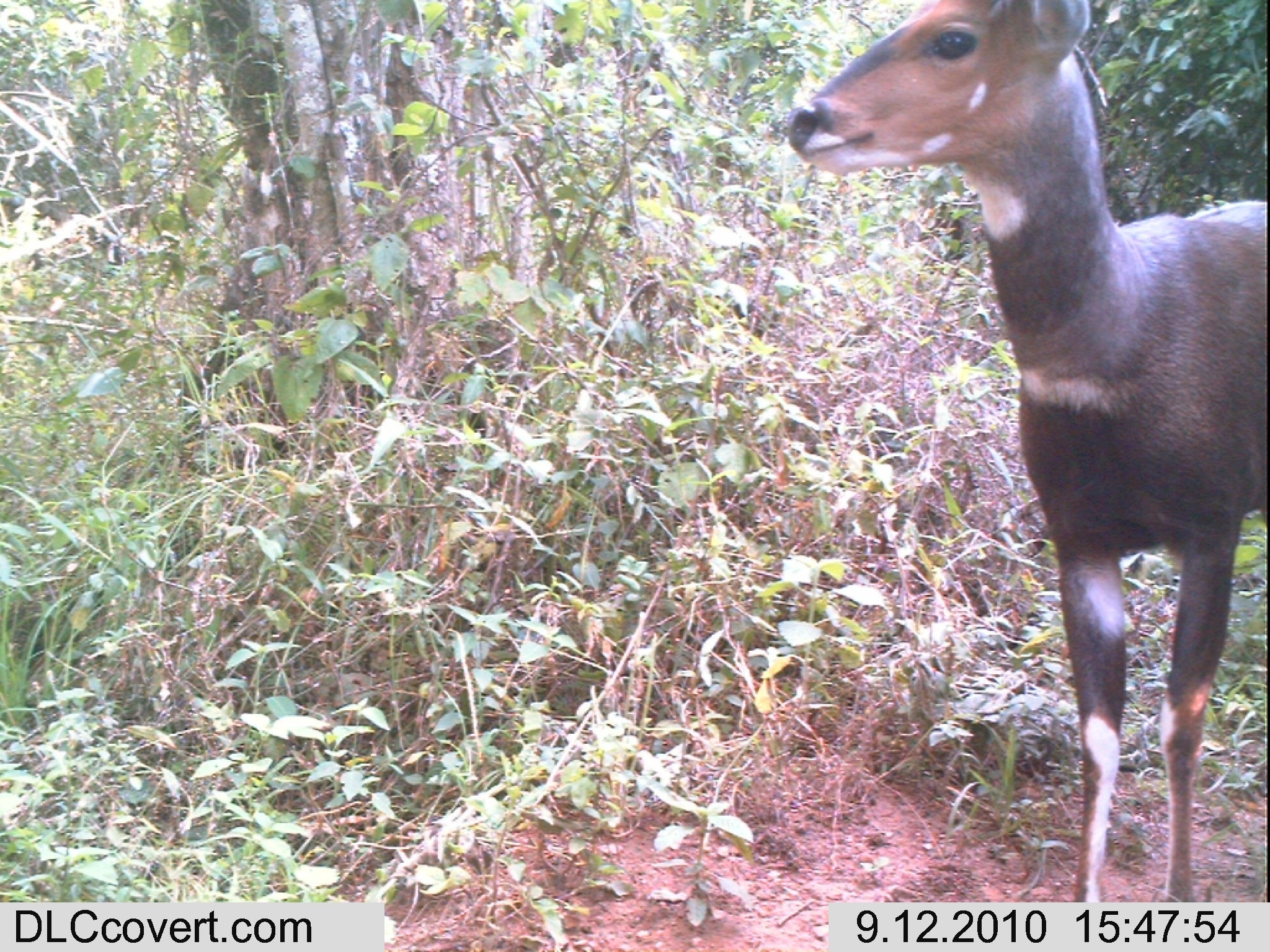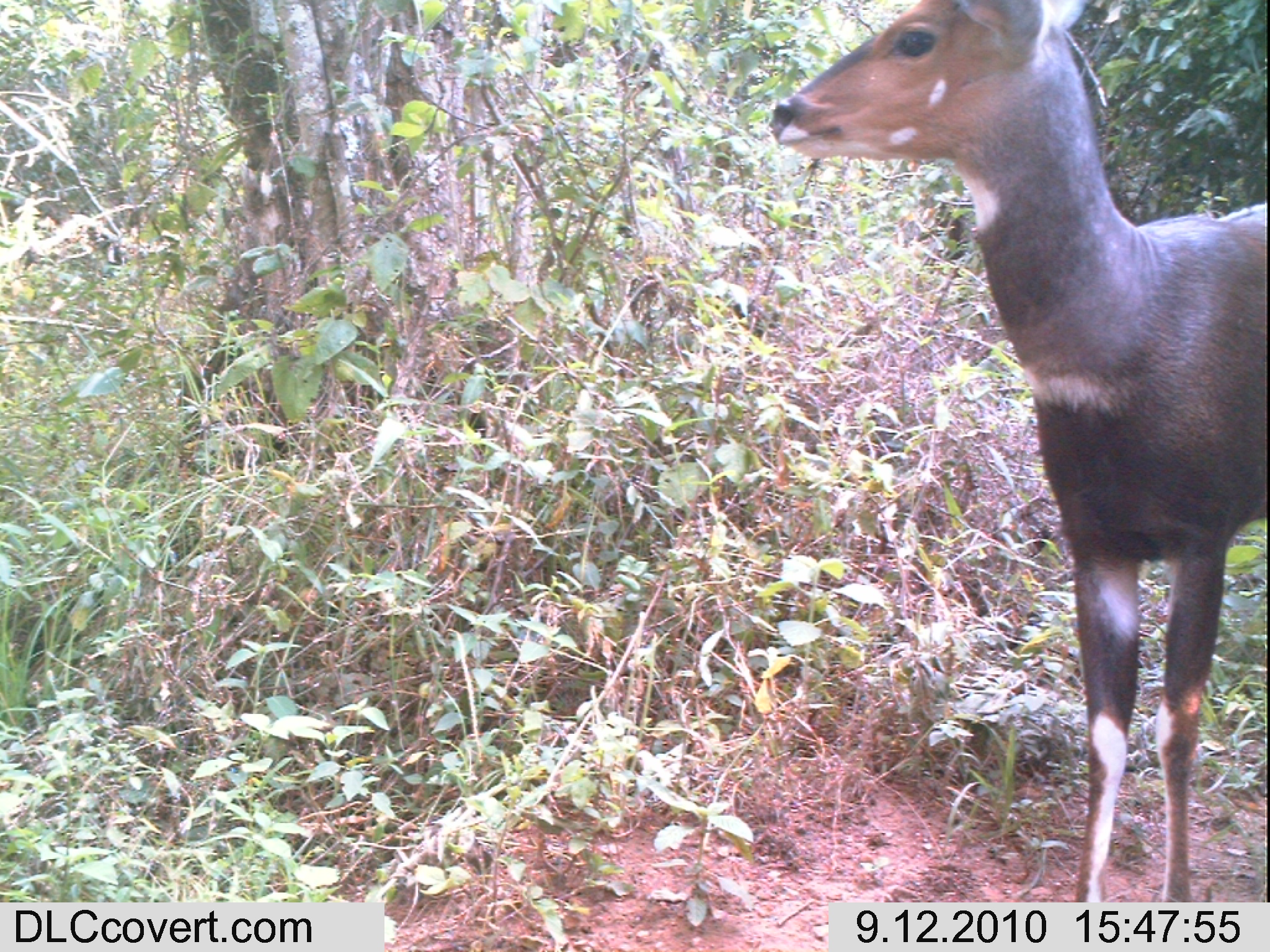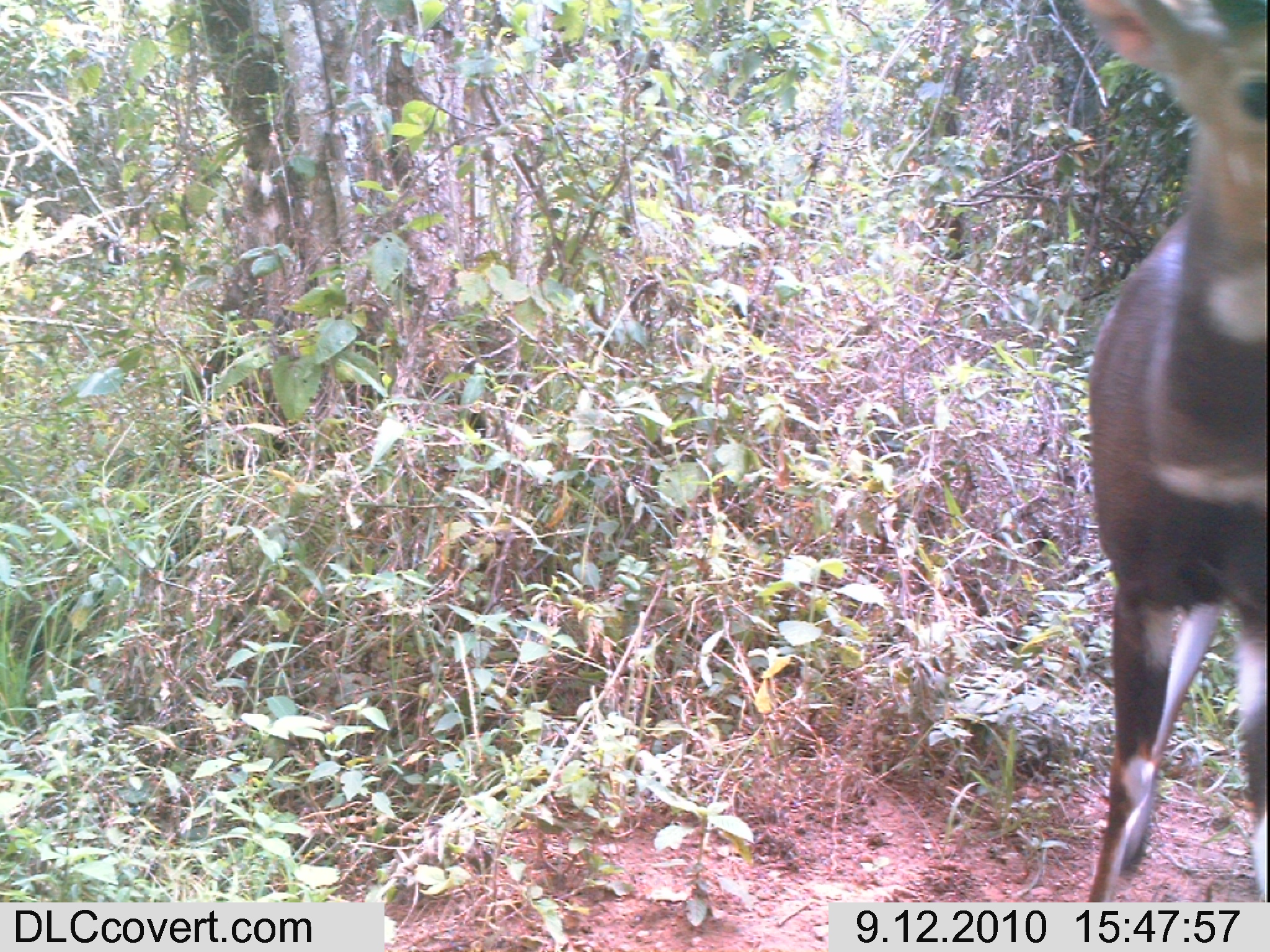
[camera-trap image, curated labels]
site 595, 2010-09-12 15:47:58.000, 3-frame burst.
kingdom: Animalia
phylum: Chordata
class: Mammalia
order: Artiodactyla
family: Bovidae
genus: Tragelaphus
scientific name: Tragelaphus scriptus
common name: bushbuck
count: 1